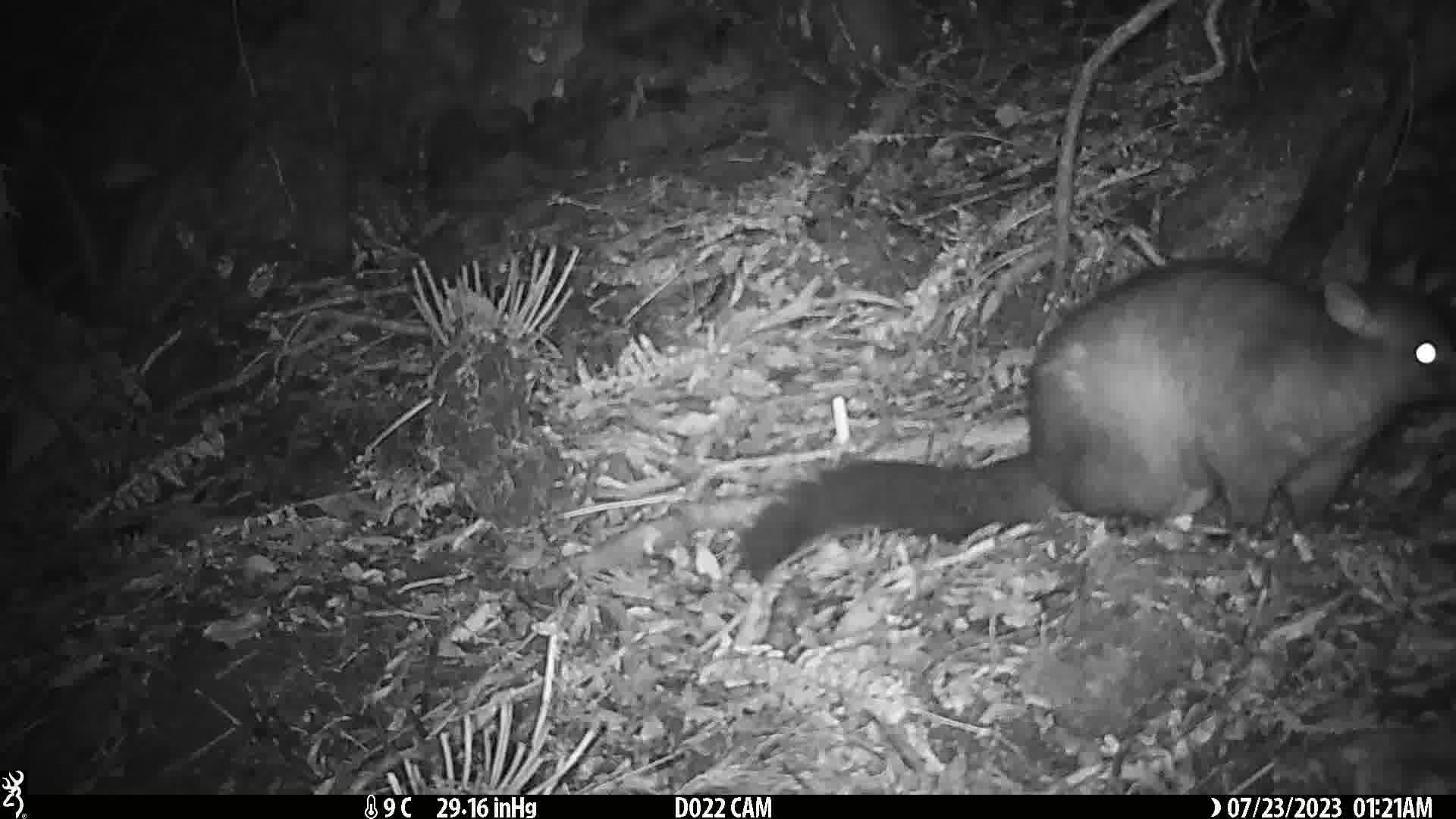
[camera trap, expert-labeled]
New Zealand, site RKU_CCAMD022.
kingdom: Animalia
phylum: Chordata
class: Mammalia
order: Diprotodontia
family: Phalangeridae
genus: Trichosurus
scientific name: Trichosurus vulpecula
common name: common brushtail possum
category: possum